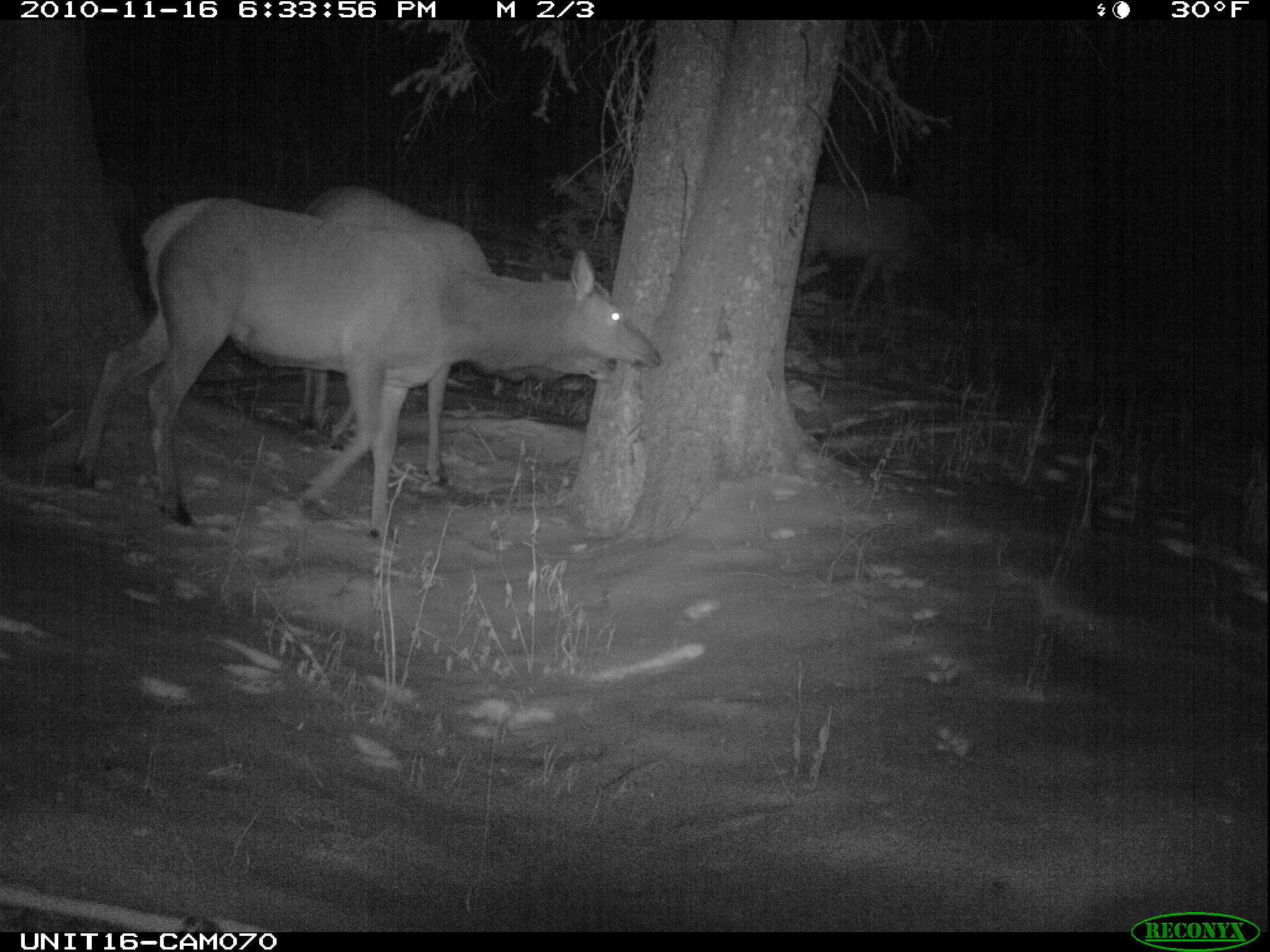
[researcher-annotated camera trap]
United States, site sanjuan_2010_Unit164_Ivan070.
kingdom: Animalia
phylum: Chordata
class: Mammalia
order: Artiodactyla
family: Cervidae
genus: Cervus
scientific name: Cervus elaphus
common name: red deer